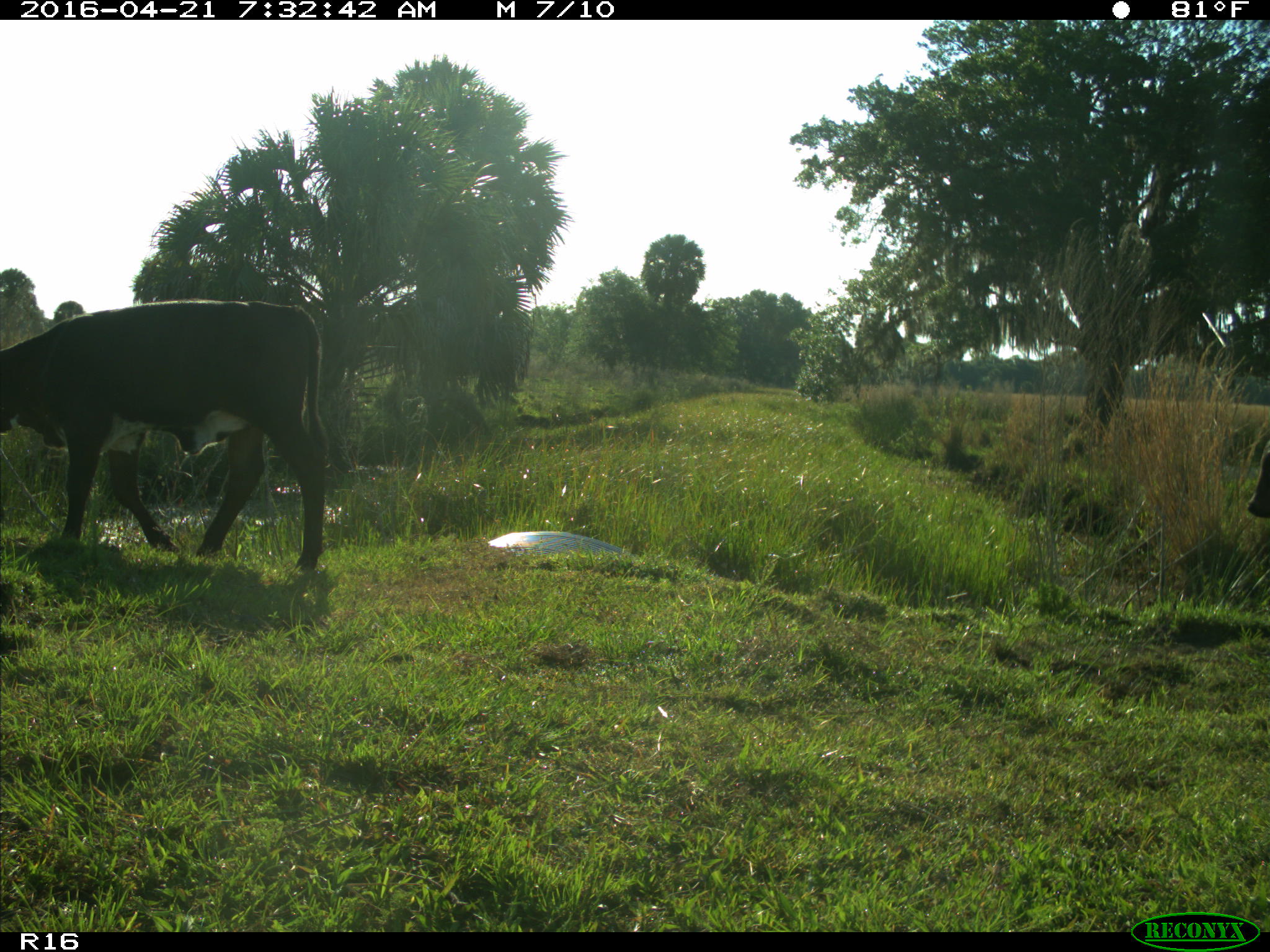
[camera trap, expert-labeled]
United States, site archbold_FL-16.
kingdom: Animalia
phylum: Chordata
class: Mammalia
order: Artiodactyla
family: Bovidae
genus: Bos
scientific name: Bos taurus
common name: domestic cow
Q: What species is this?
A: Bos taurus (domestic cow).